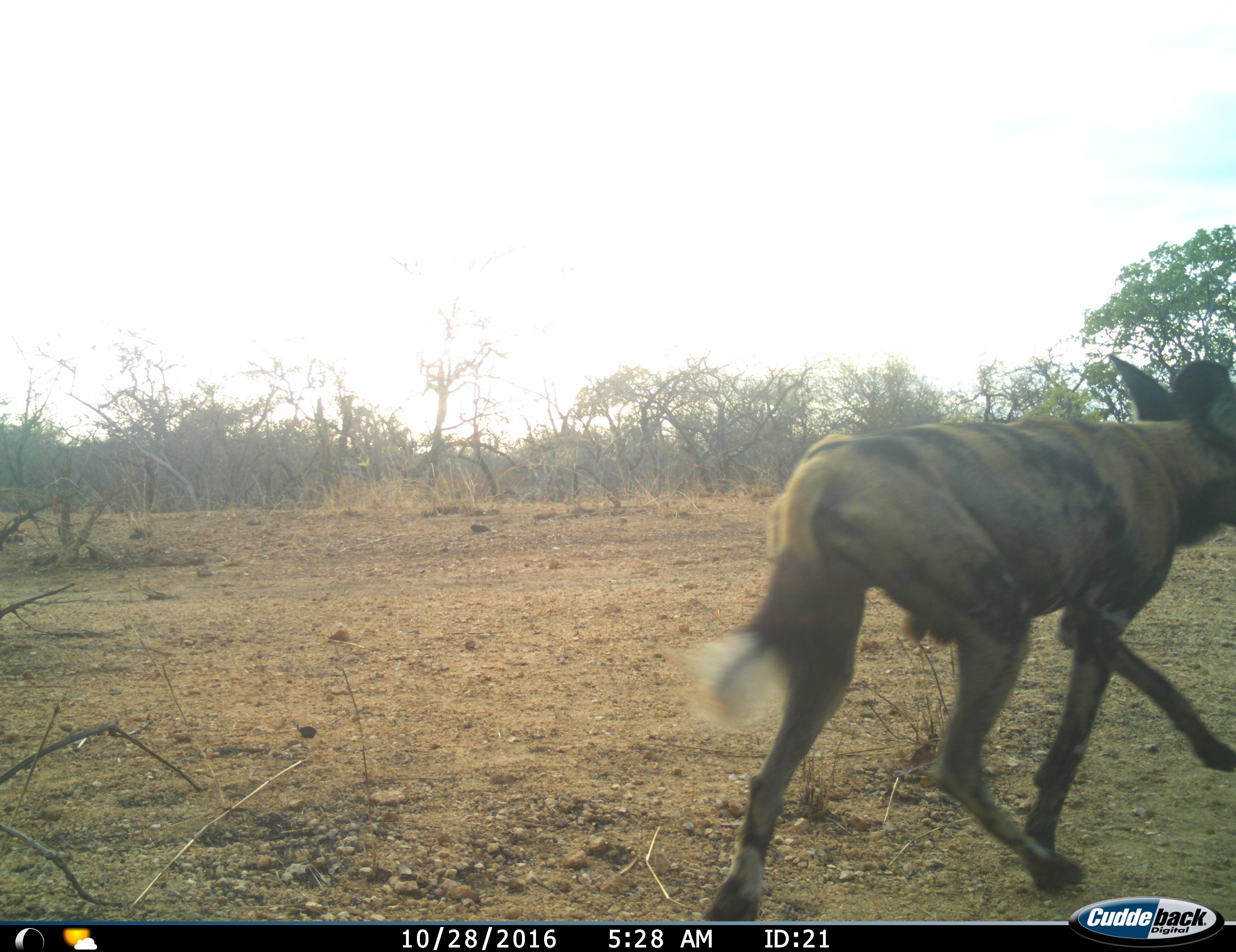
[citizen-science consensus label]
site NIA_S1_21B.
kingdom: Animalia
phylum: Chordata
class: Mammalia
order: Carnivora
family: Canidae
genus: Lycaon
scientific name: Lycaon pictus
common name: african wild dog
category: wilddog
Wilddog (african wild dog) (Lycaon pictus), count 1. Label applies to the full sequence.